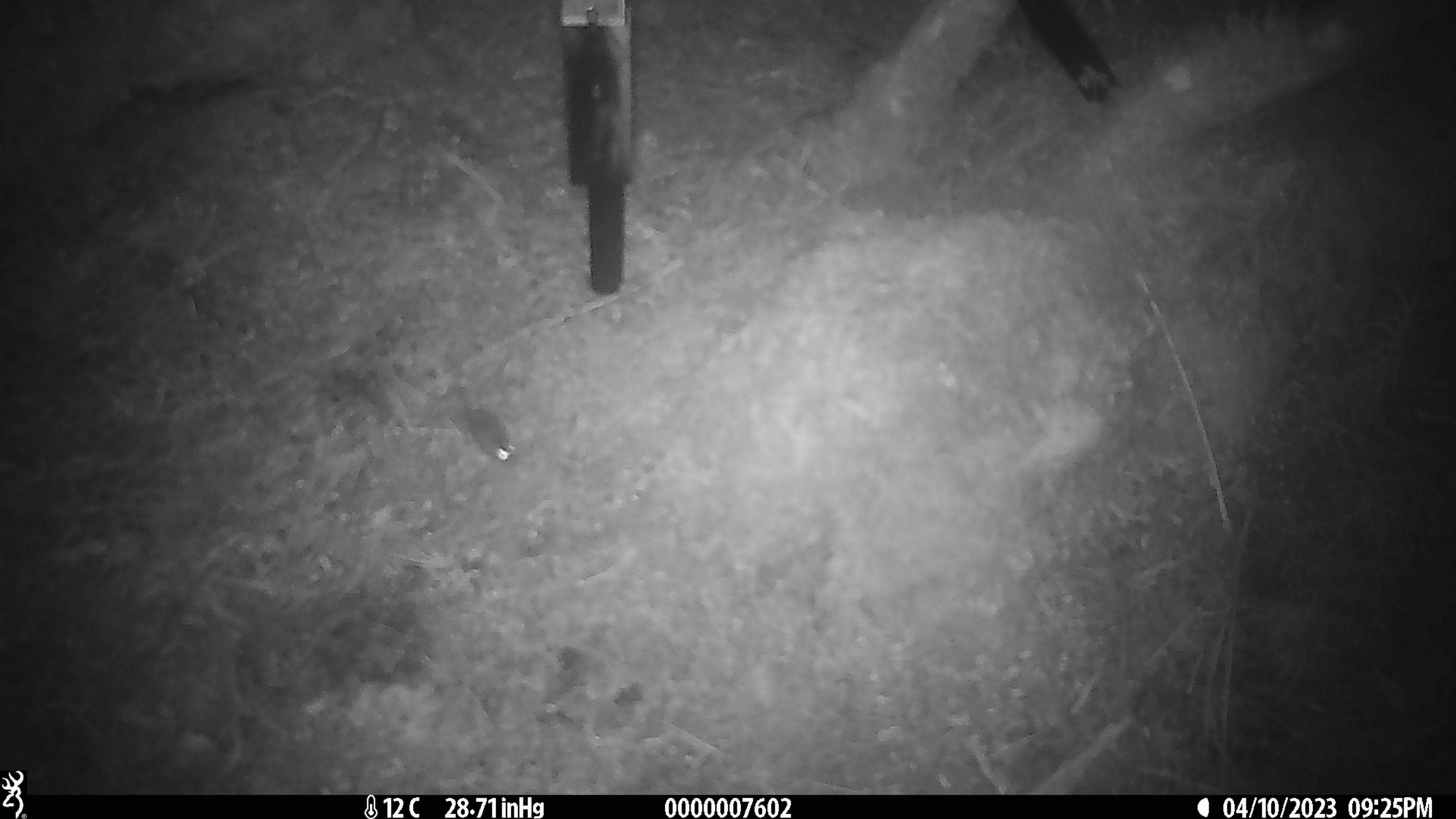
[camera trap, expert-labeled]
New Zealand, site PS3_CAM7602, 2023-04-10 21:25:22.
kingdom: Animalia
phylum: Chordata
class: Mammalia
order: Rodentia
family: Muridae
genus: Mus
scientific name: Mus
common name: mouse